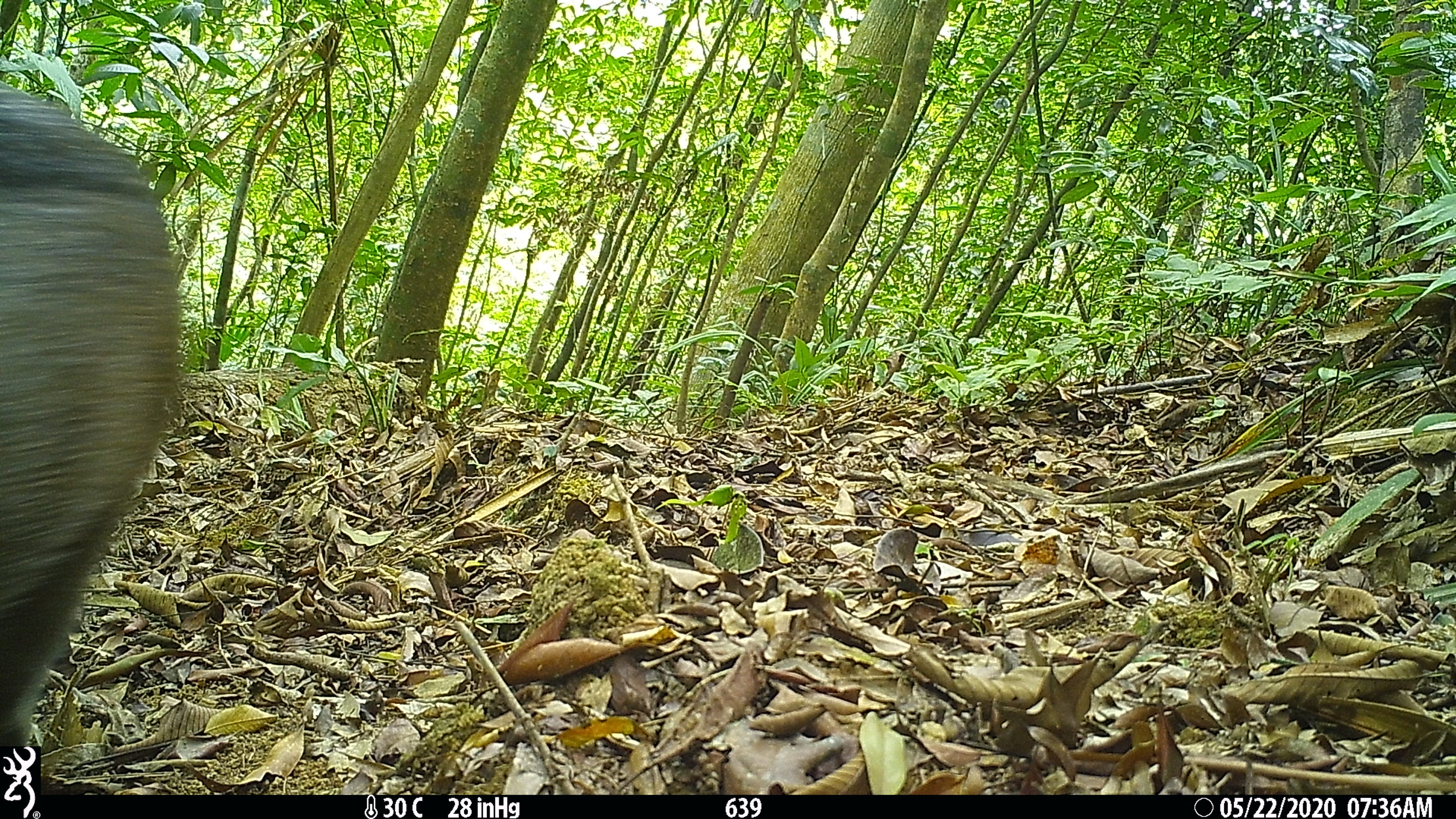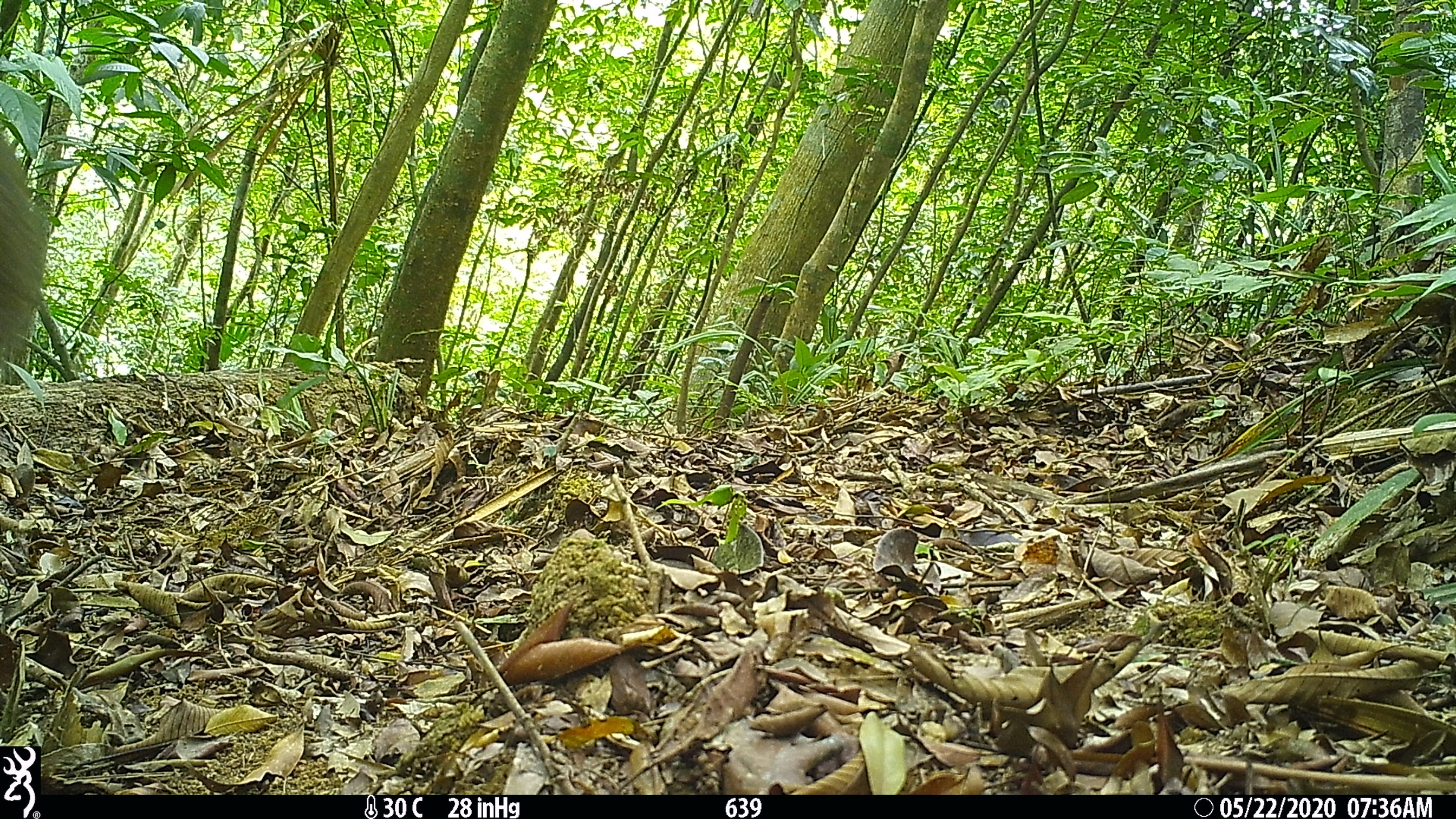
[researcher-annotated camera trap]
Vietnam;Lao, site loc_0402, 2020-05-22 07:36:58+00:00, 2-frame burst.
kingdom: Animalia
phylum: Chordata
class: Mammalia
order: Artiodactyla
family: Suidae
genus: Sus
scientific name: Sus scrofa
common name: eurasian wild pig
Eurasian wild pig (Sus scrofa). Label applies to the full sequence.